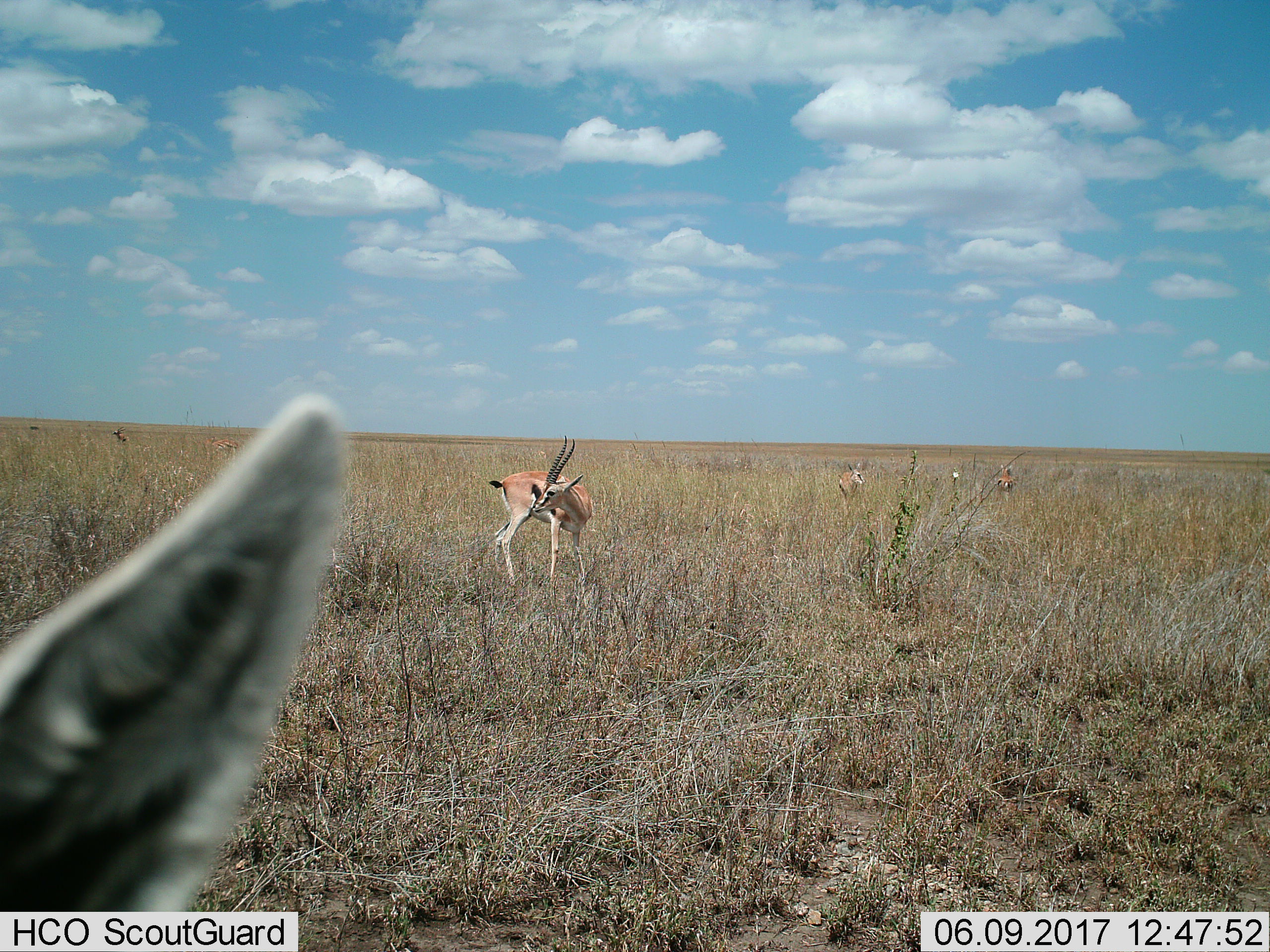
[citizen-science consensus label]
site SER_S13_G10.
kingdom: Animalia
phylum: Chordata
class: Mammalia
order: Artiodactyla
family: Bovidae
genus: Eudorcas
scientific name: Eudorcas thomsonii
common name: thomson's gazelle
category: gazellethomsons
Gazellethomsons (thomson's gazelle) (Eudorcas thomsonii), count 6. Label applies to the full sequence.